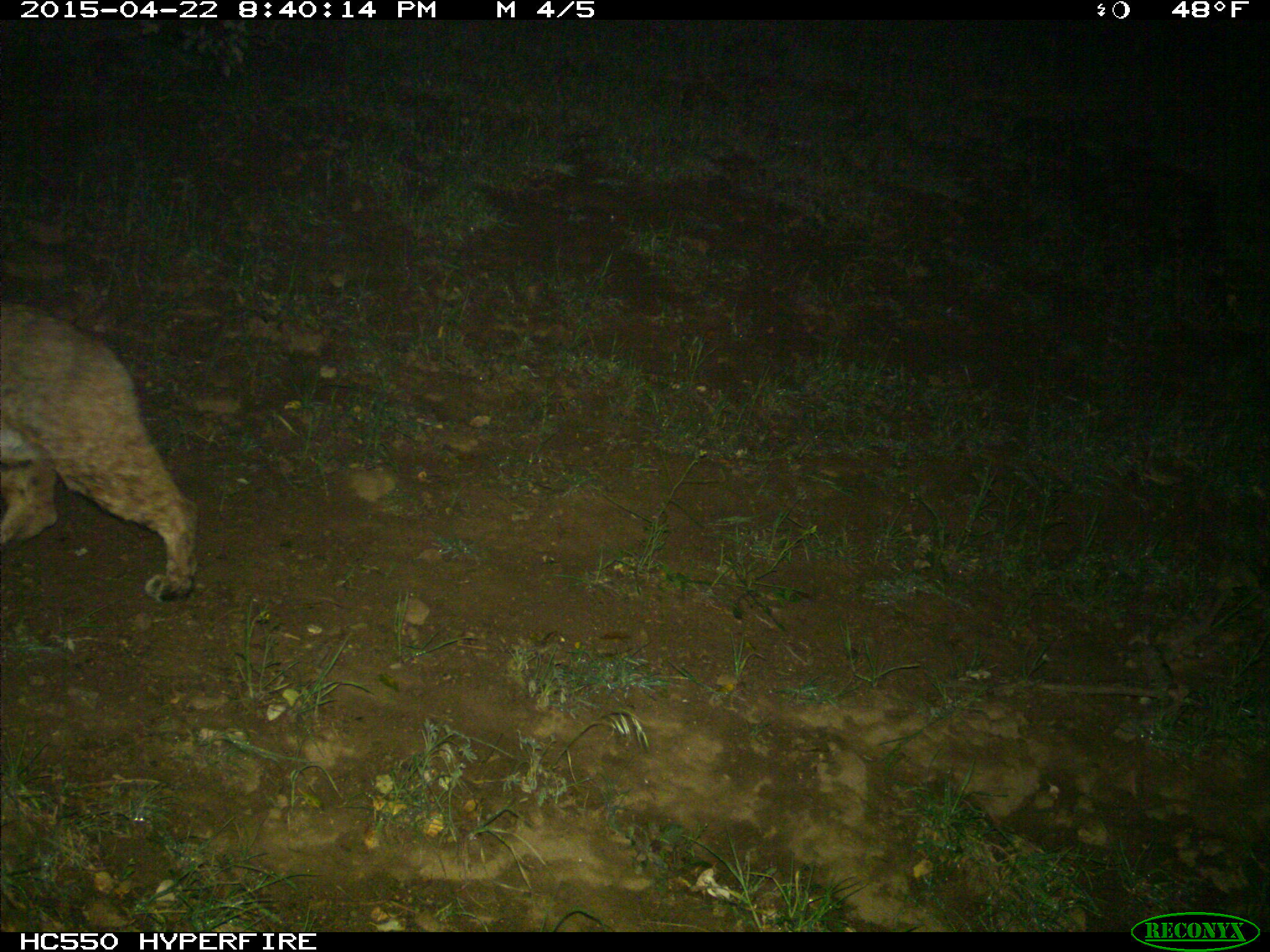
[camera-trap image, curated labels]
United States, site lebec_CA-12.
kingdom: Animalia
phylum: Chordata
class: Mammalia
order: Carnivora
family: Felidae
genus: Lynx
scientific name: Lynx rufus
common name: bobcat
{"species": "Lynx rufus (bobcat)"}